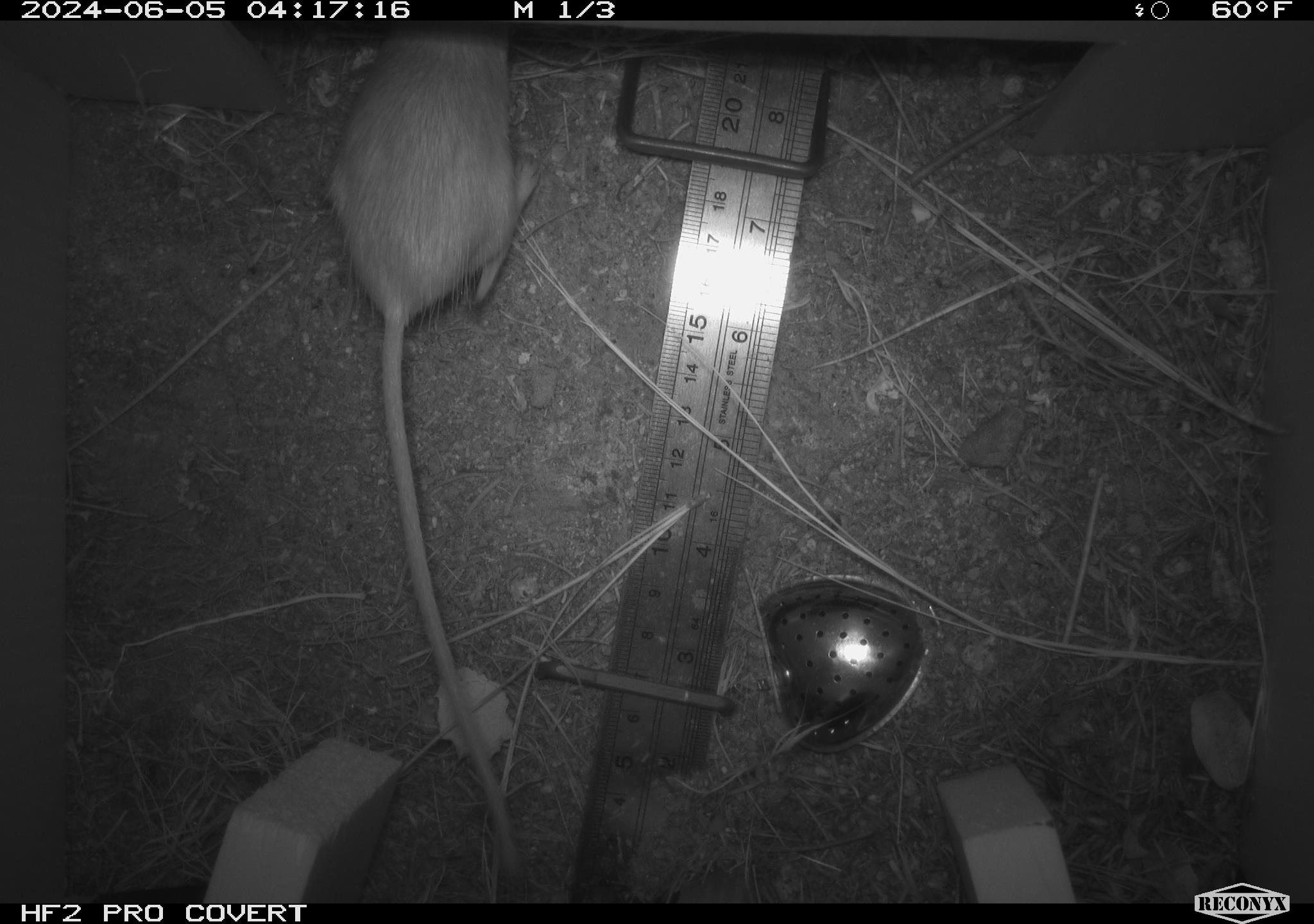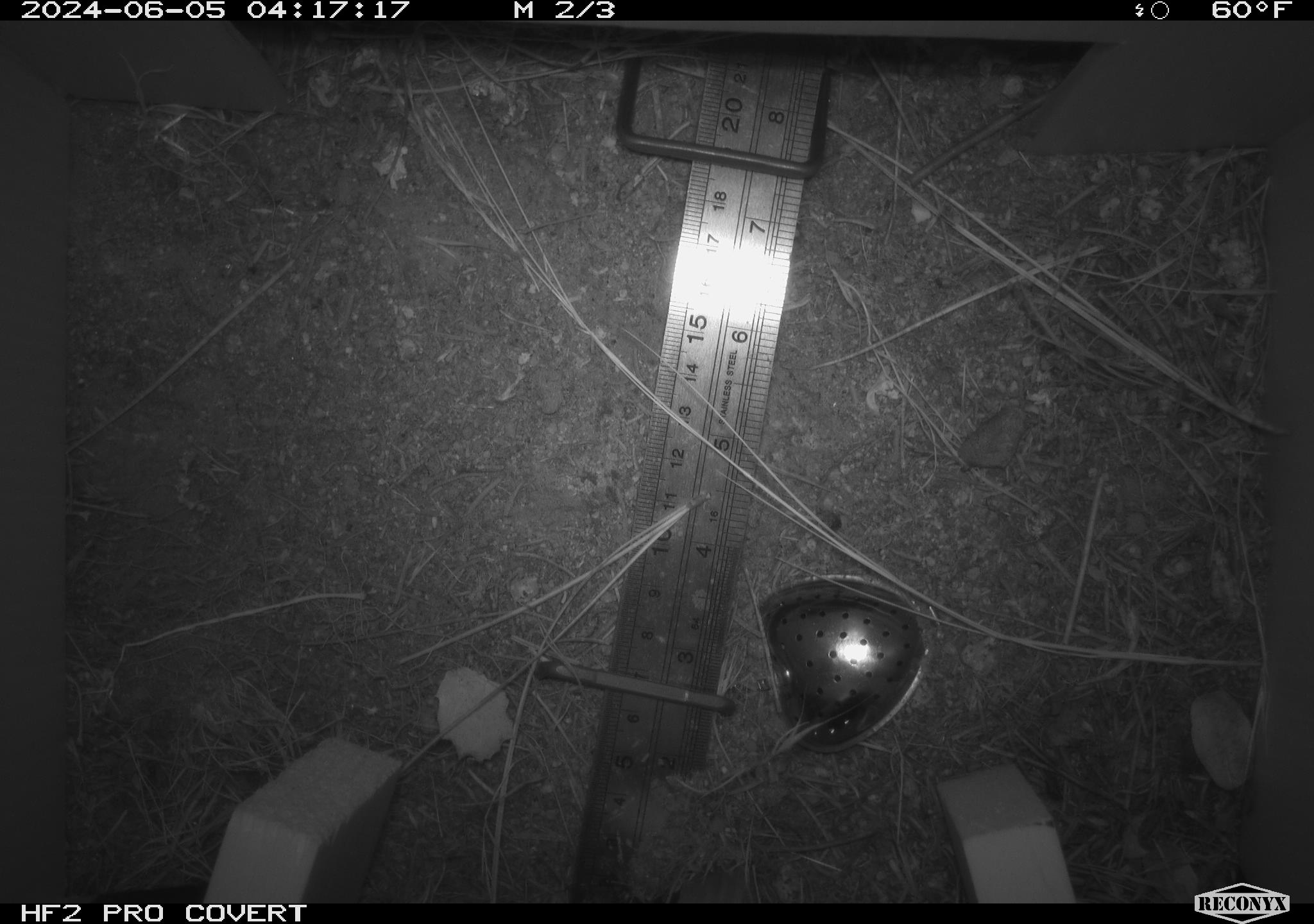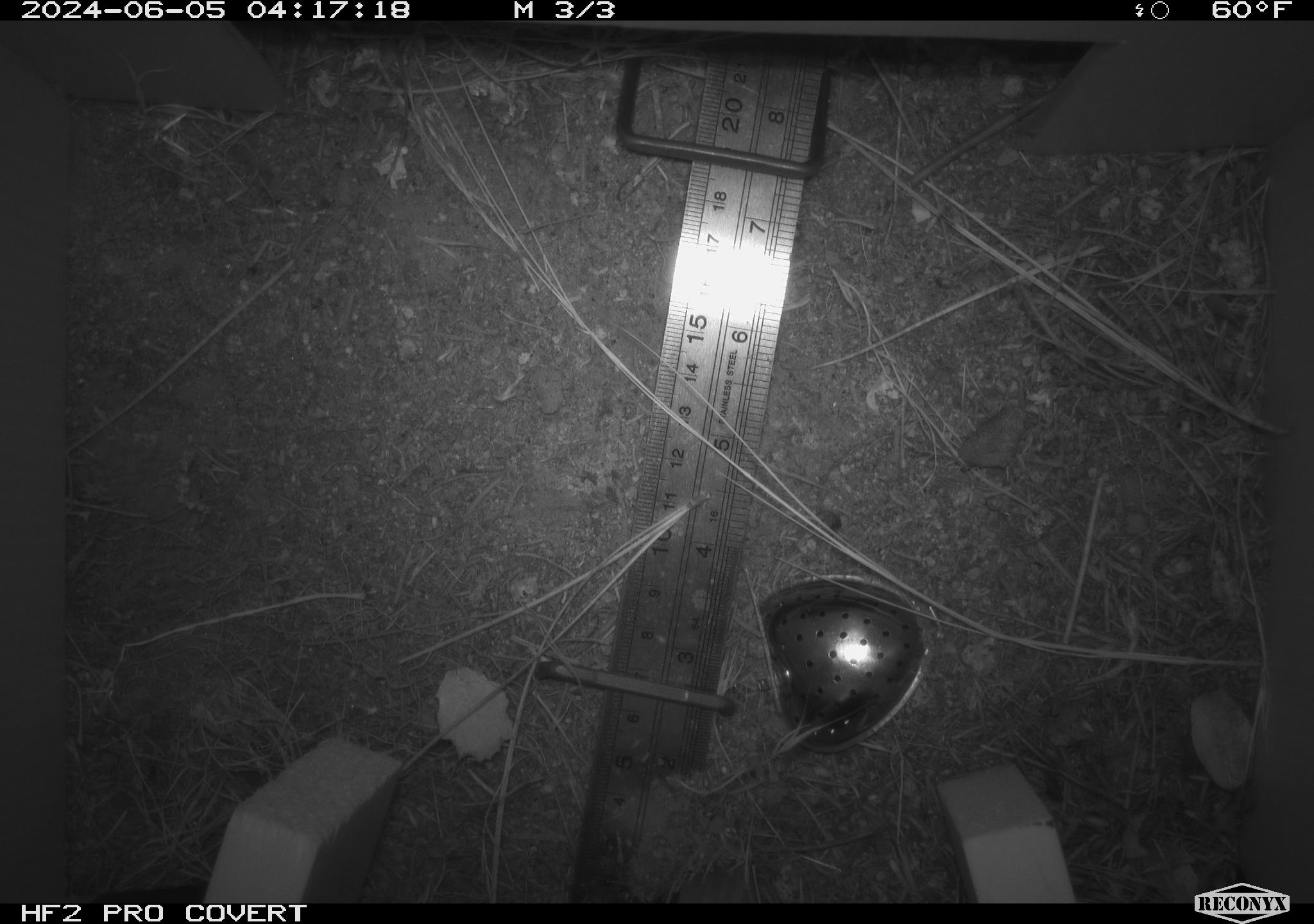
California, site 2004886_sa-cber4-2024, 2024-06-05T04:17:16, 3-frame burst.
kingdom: Animalia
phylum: Chordata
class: Mammalia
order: Rodentia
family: Heteromyidae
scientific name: Heteromyidae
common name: kangaroo rats and pocket mice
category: heteromyidae family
Heteromyidae family (kangaroo rats and pocket mice) (Heteromyidae).